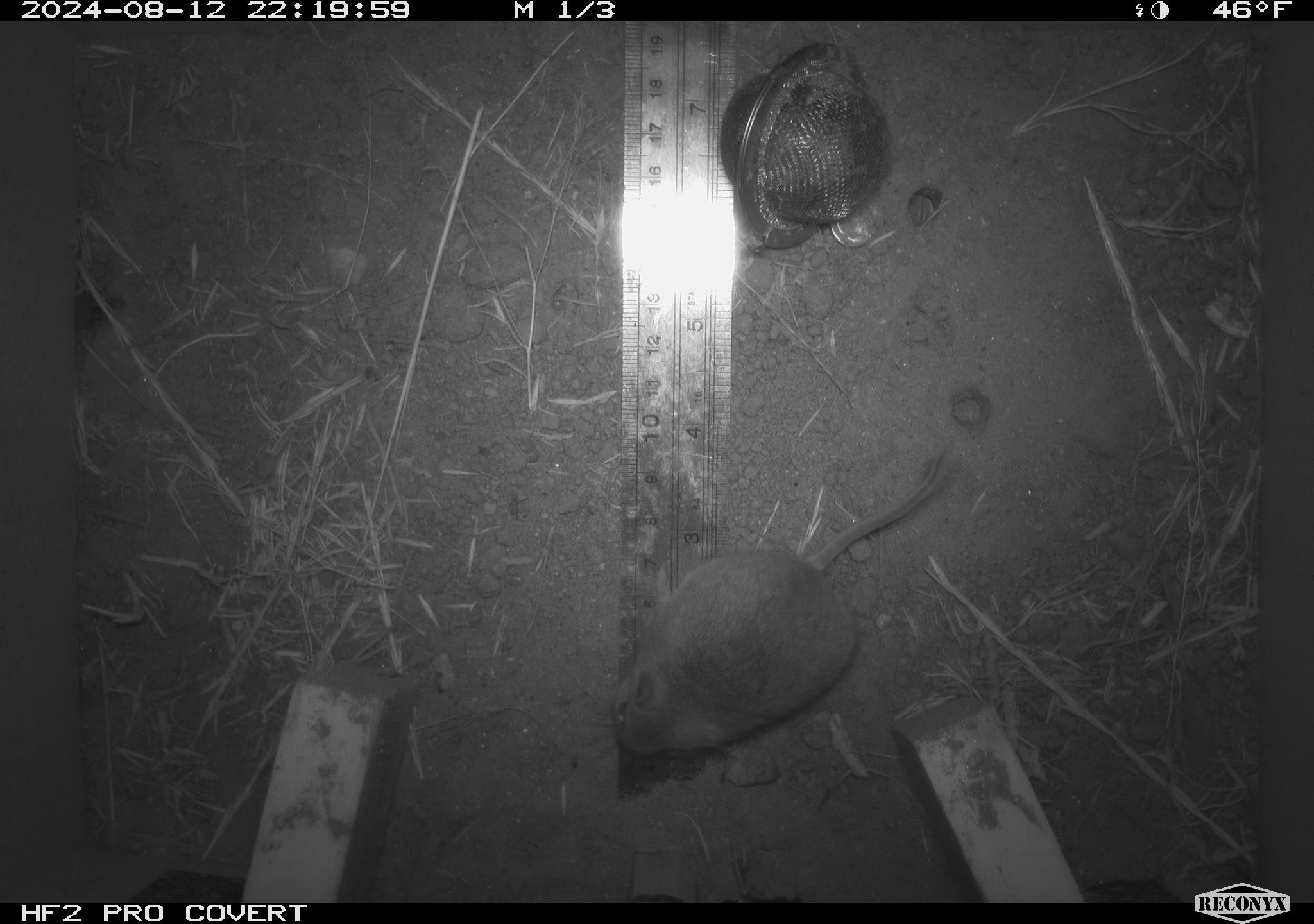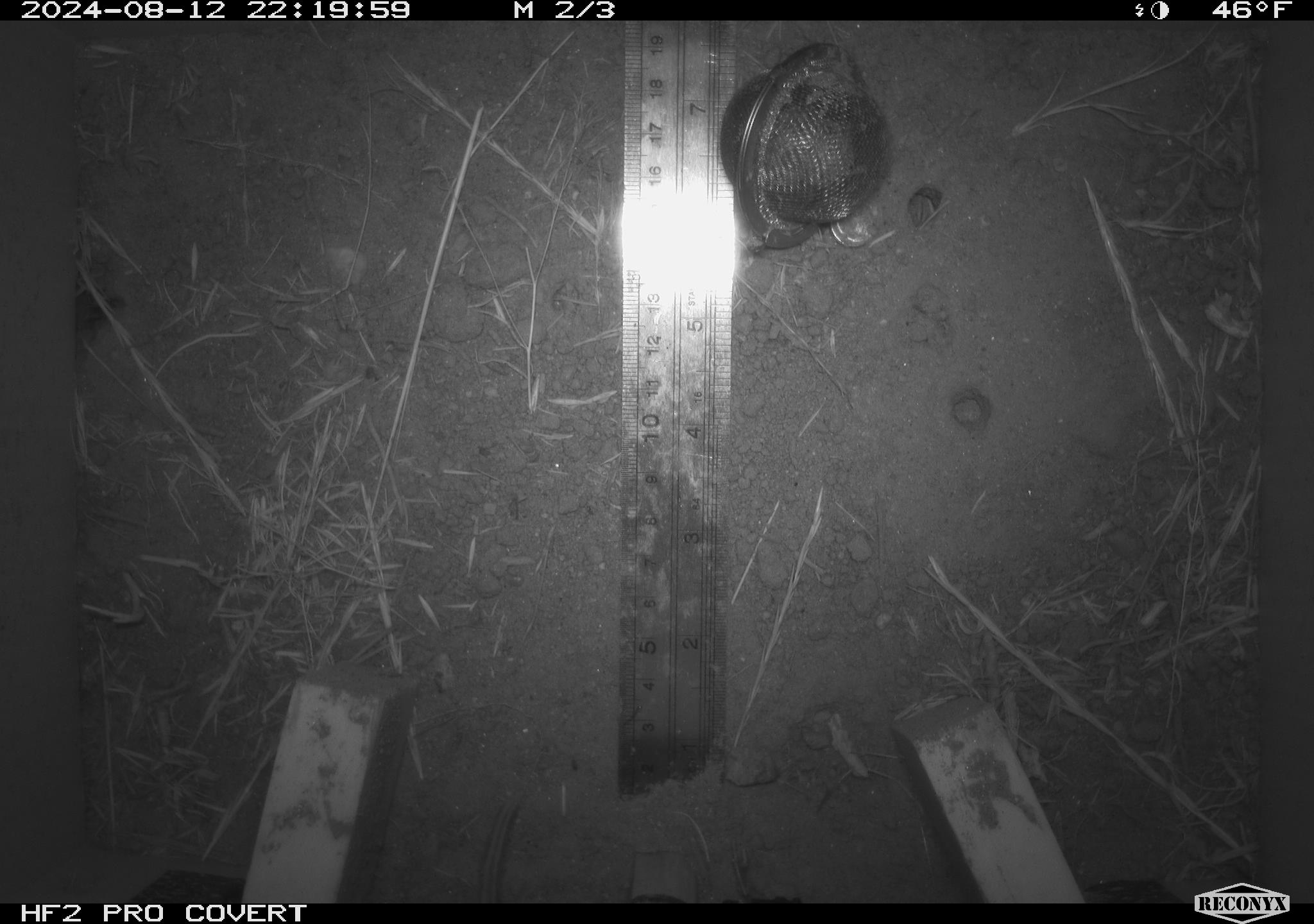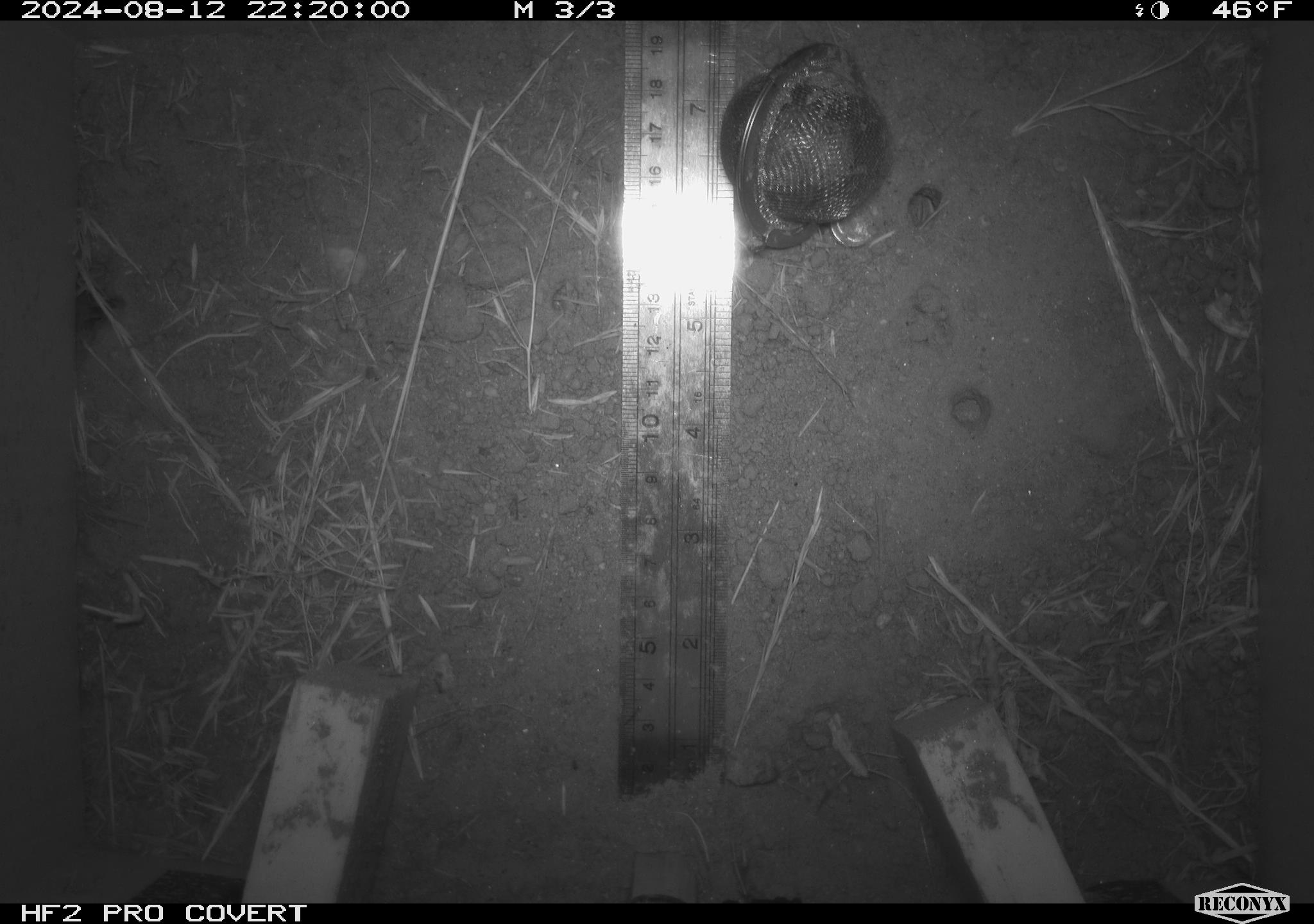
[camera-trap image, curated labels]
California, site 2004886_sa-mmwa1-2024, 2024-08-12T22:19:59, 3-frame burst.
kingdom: Animalia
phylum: Chordata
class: Mammalia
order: Rodentia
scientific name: Rodentia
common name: mouse species